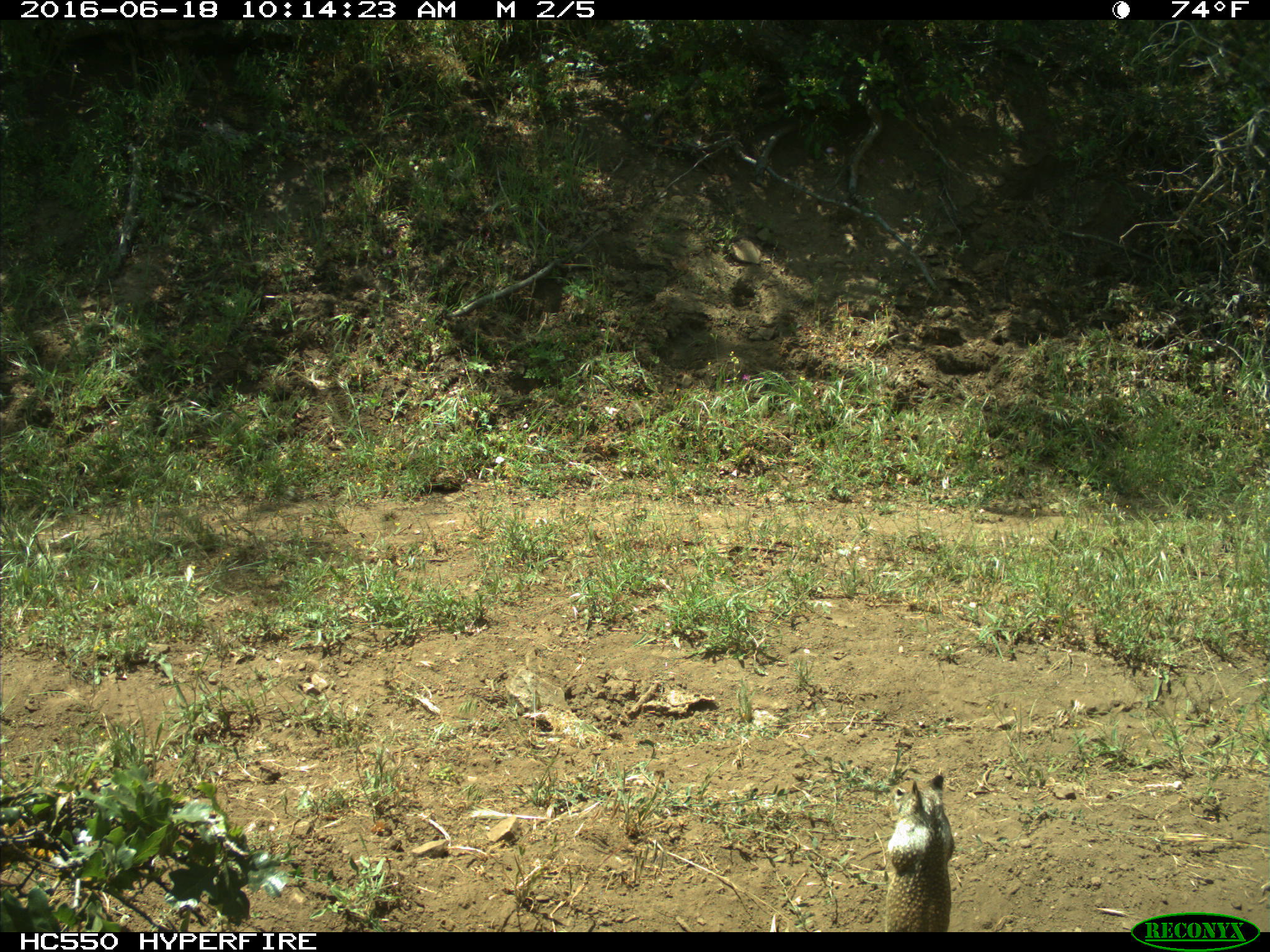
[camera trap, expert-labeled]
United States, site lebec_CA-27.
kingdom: Animalia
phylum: Chordata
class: Mammalia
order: Rodentia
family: Sciuridae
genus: Otospermophilus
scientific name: Otospermophilus beecheyi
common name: california ground squirrel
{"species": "Otospermophilus beecheyi (california ground squirrel)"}